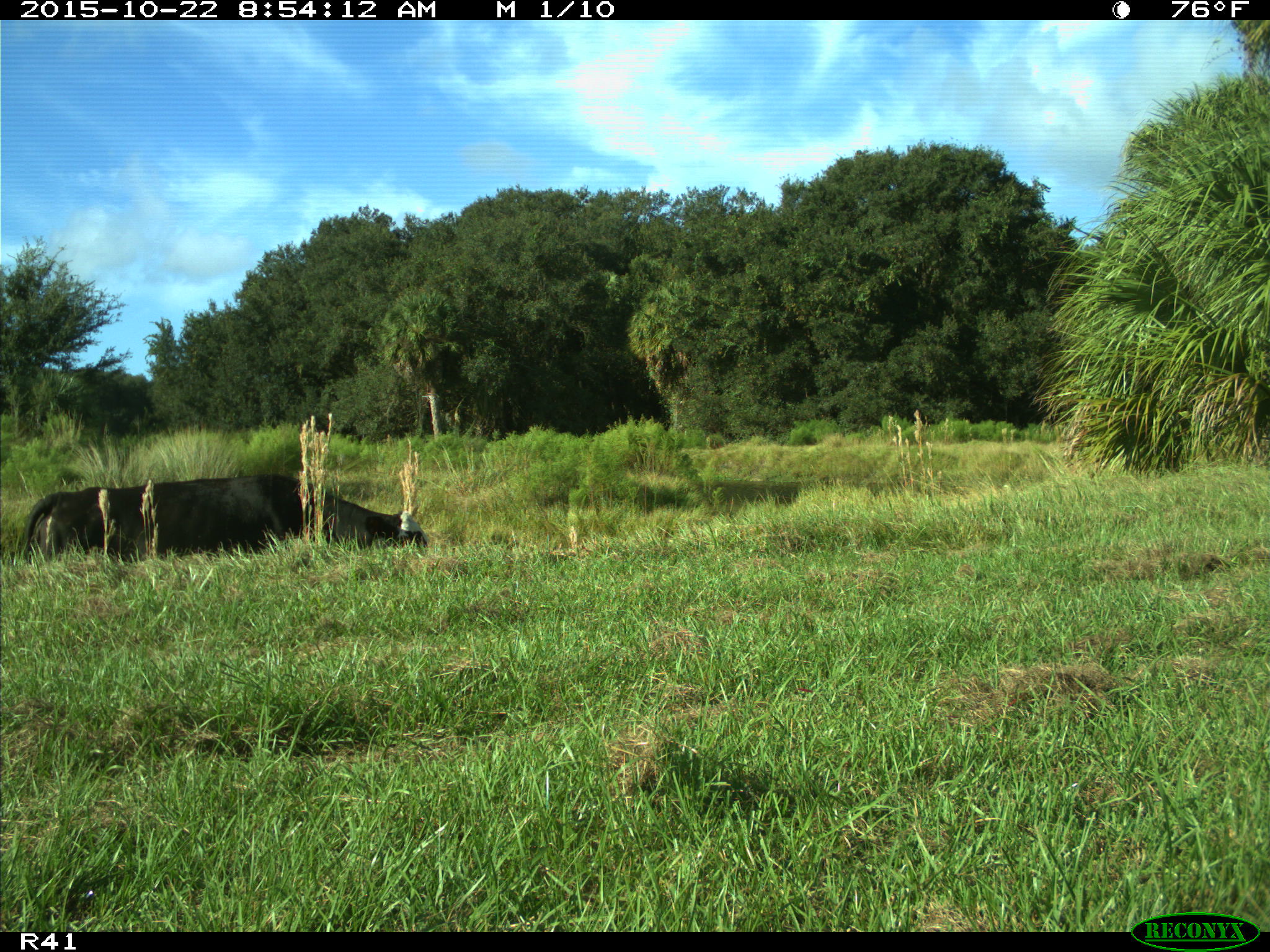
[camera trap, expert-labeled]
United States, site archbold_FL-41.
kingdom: Animalia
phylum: Chordata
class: Mammalia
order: Artiodactyla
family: Bovidae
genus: Bos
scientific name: Bos taurus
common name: domestic cow